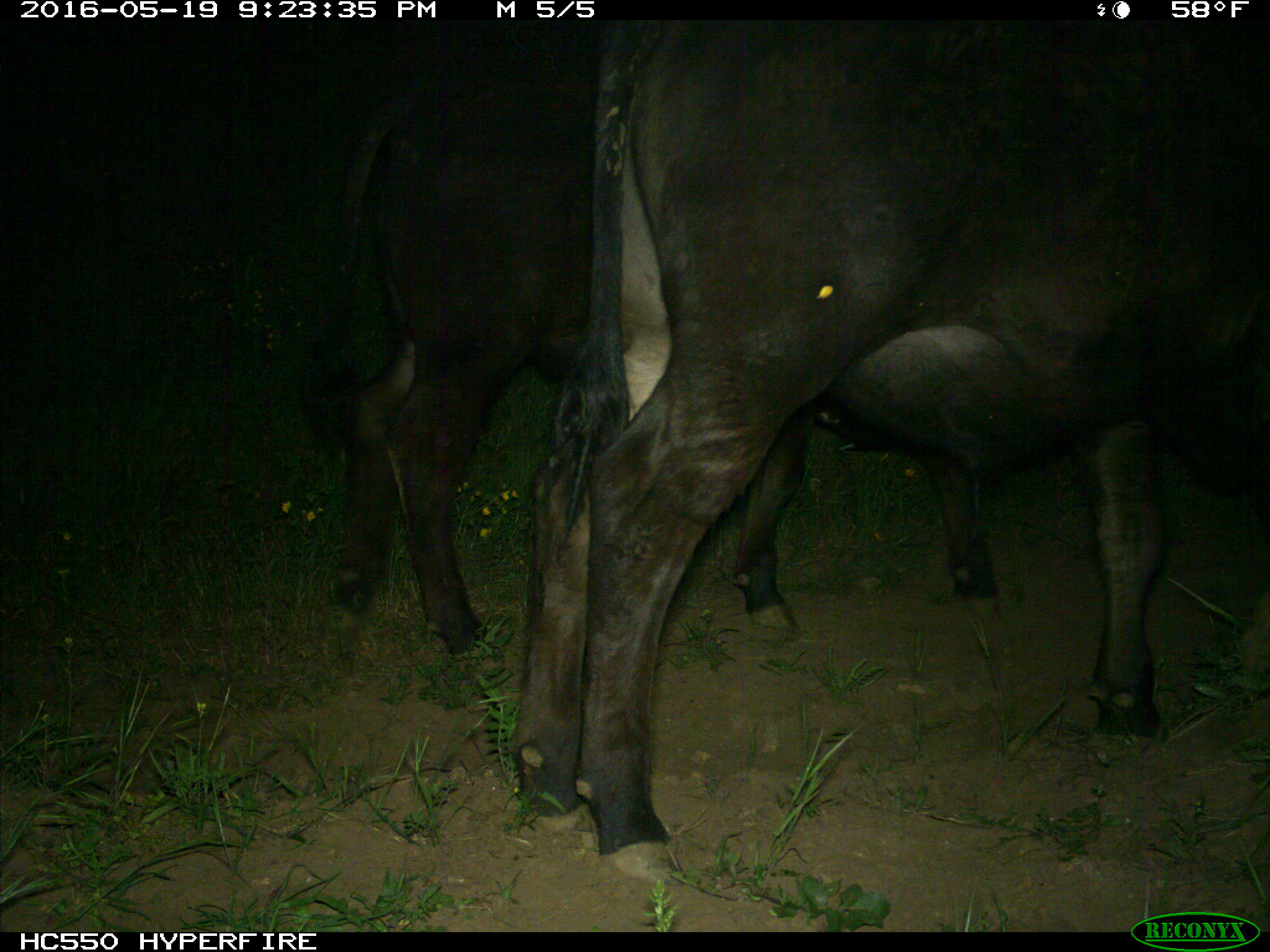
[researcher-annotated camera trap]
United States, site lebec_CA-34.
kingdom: Animalia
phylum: Chordata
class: Mammalia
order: Artiodactyla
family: Bovidae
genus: Bos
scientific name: Bos taurus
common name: domestic cow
Bos taurus (domestic cow).